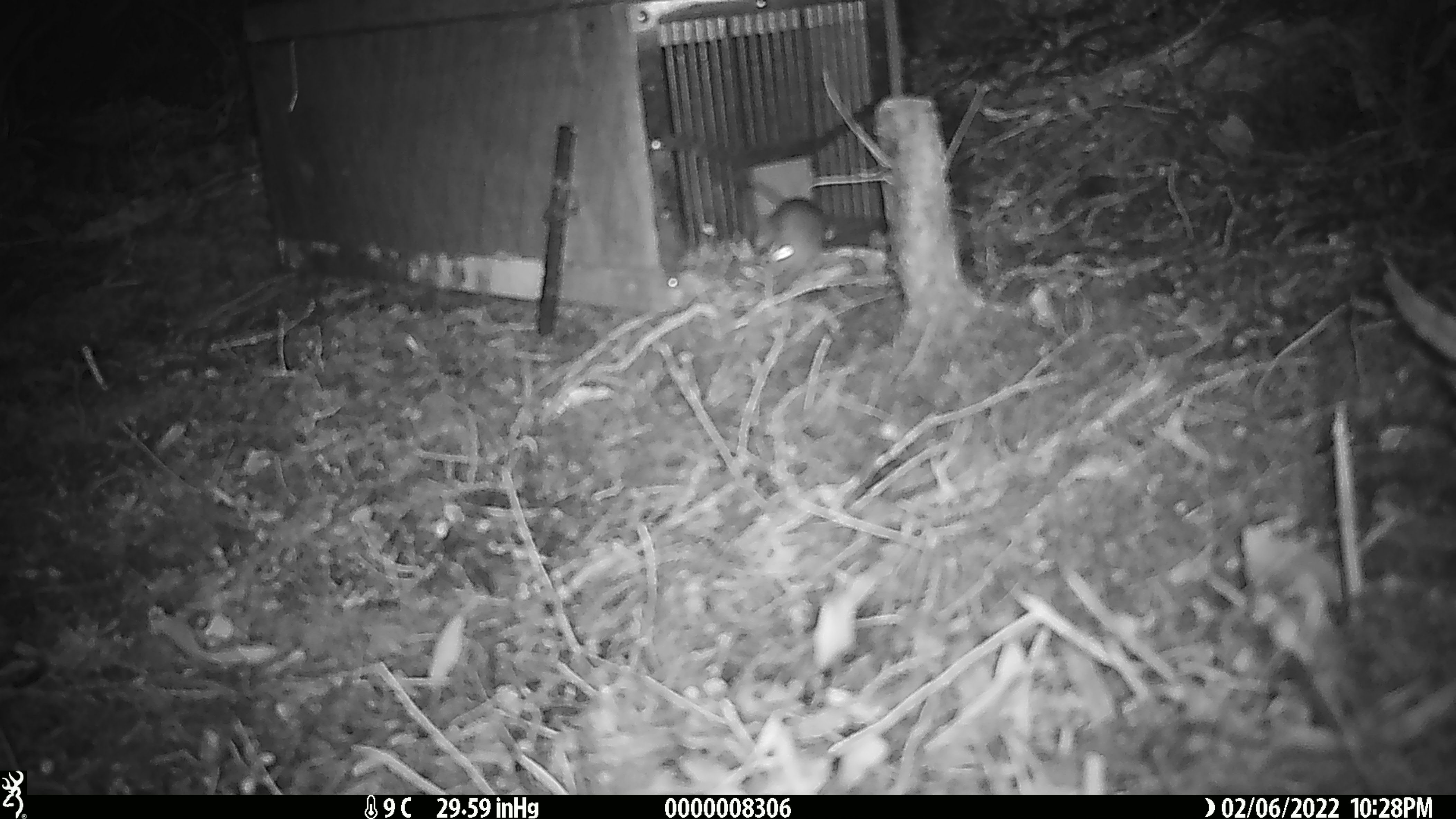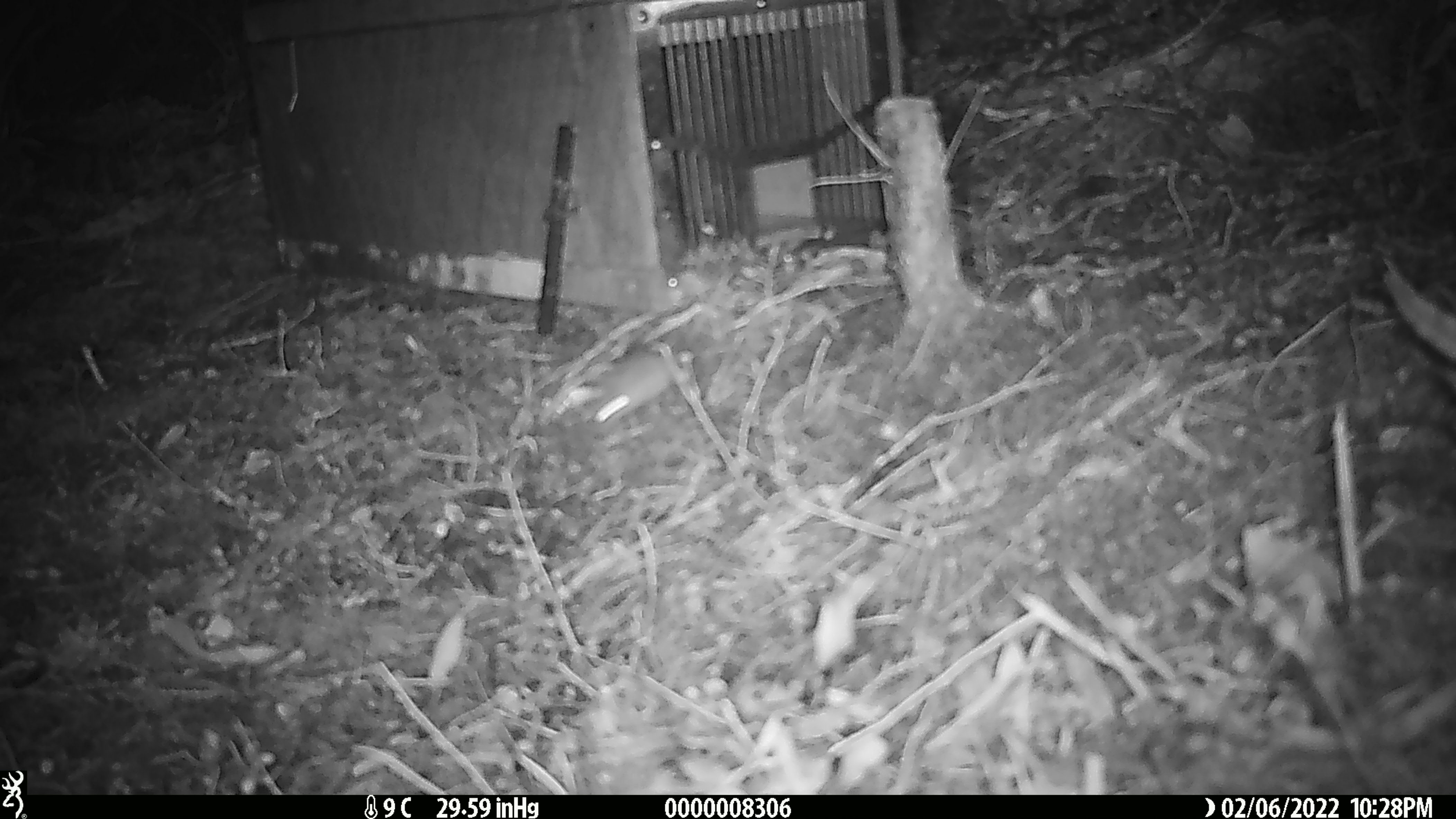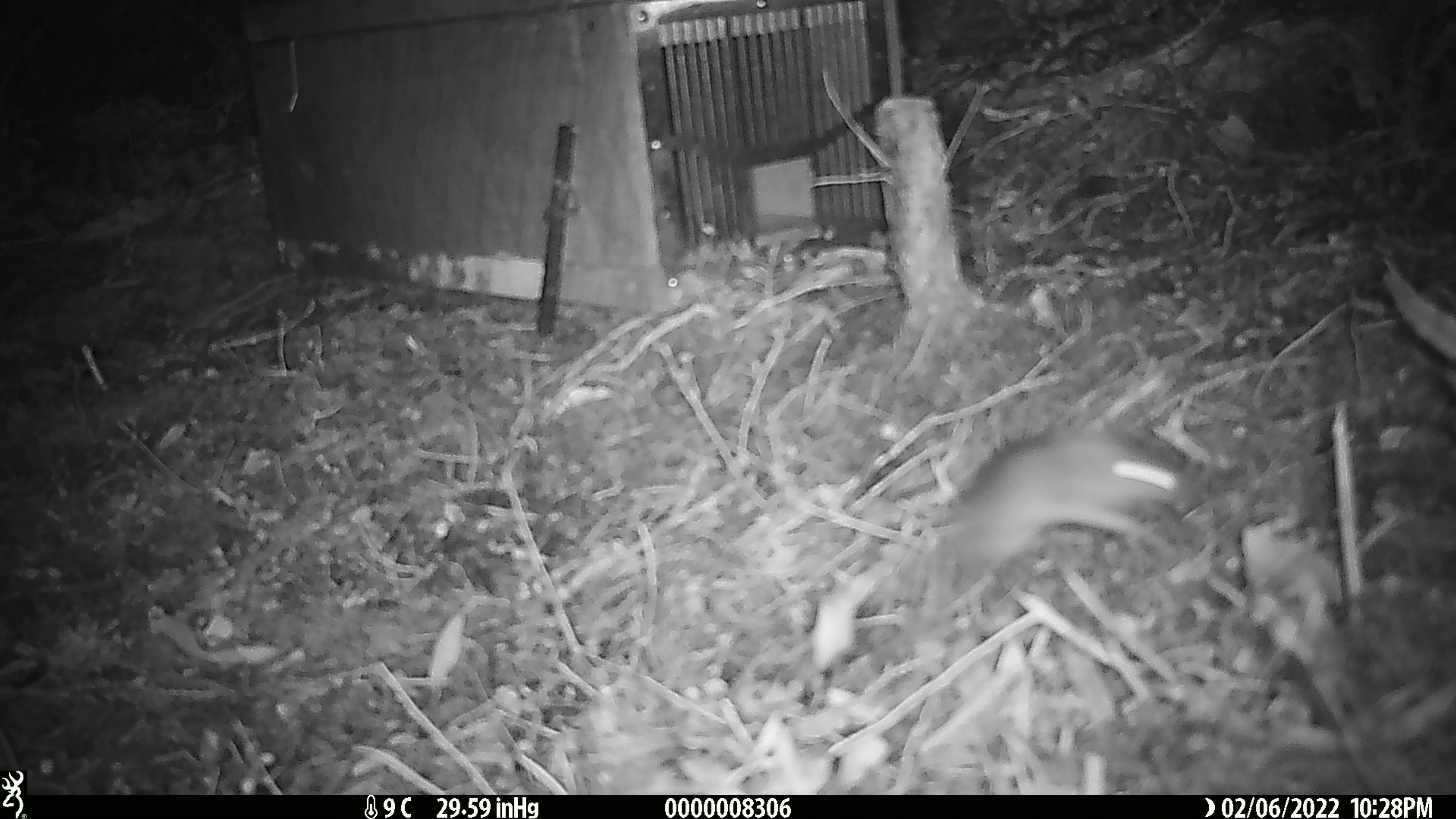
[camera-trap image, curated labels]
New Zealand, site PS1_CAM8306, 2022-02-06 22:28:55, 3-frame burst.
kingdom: Animalia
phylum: Chordata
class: Mammalia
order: Rodentia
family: Muridae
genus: Mus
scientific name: Mus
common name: mouse